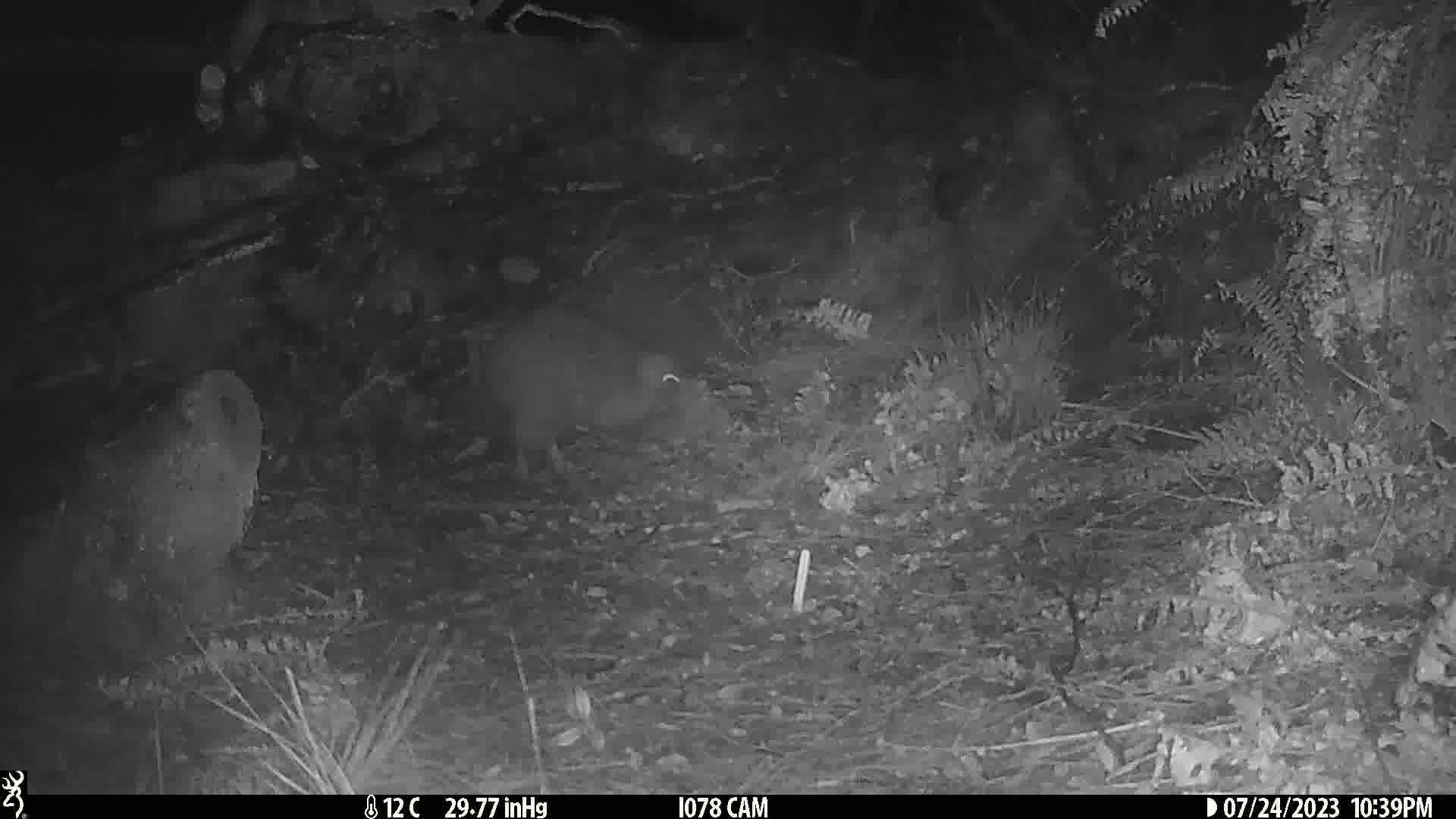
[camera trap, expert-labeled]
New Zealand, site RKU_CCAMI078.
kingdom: Animalia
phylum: Chordata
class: Aves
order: Apterygiformes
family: Apterygidae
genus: Apteryx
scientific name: Apteryx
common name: kiwi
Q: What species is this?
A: Kiwi (Apteryx).